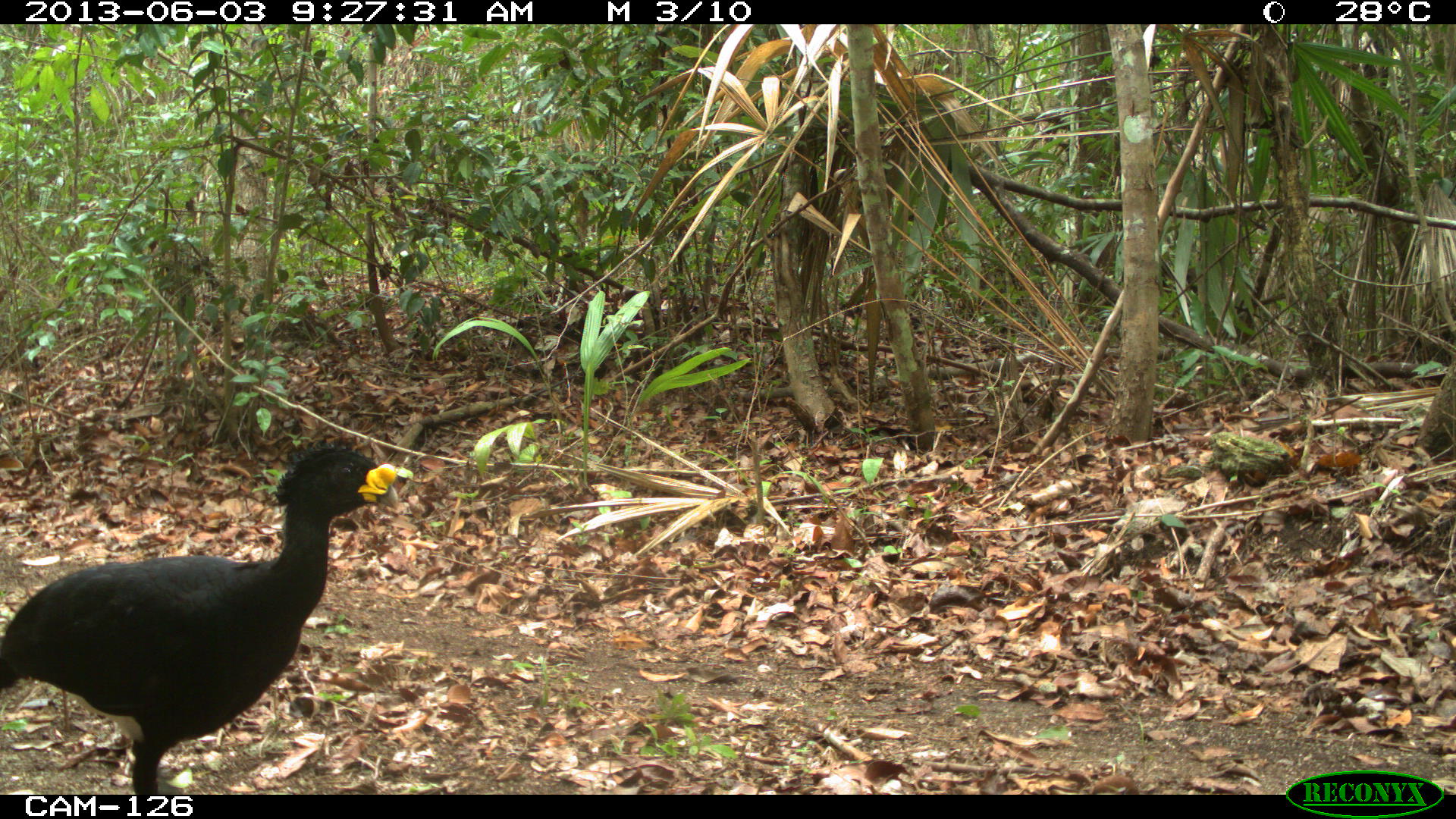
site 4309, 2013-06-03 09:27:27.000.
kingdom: Animalia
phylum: Chordata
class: Aves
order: Galliformes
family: Cracidae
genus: Crax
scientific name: Crax rubra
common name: great curassow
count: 1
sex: male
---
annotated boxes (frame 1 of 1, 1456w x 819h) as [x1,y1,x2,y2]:
crax rubra: [1,438,398,792]